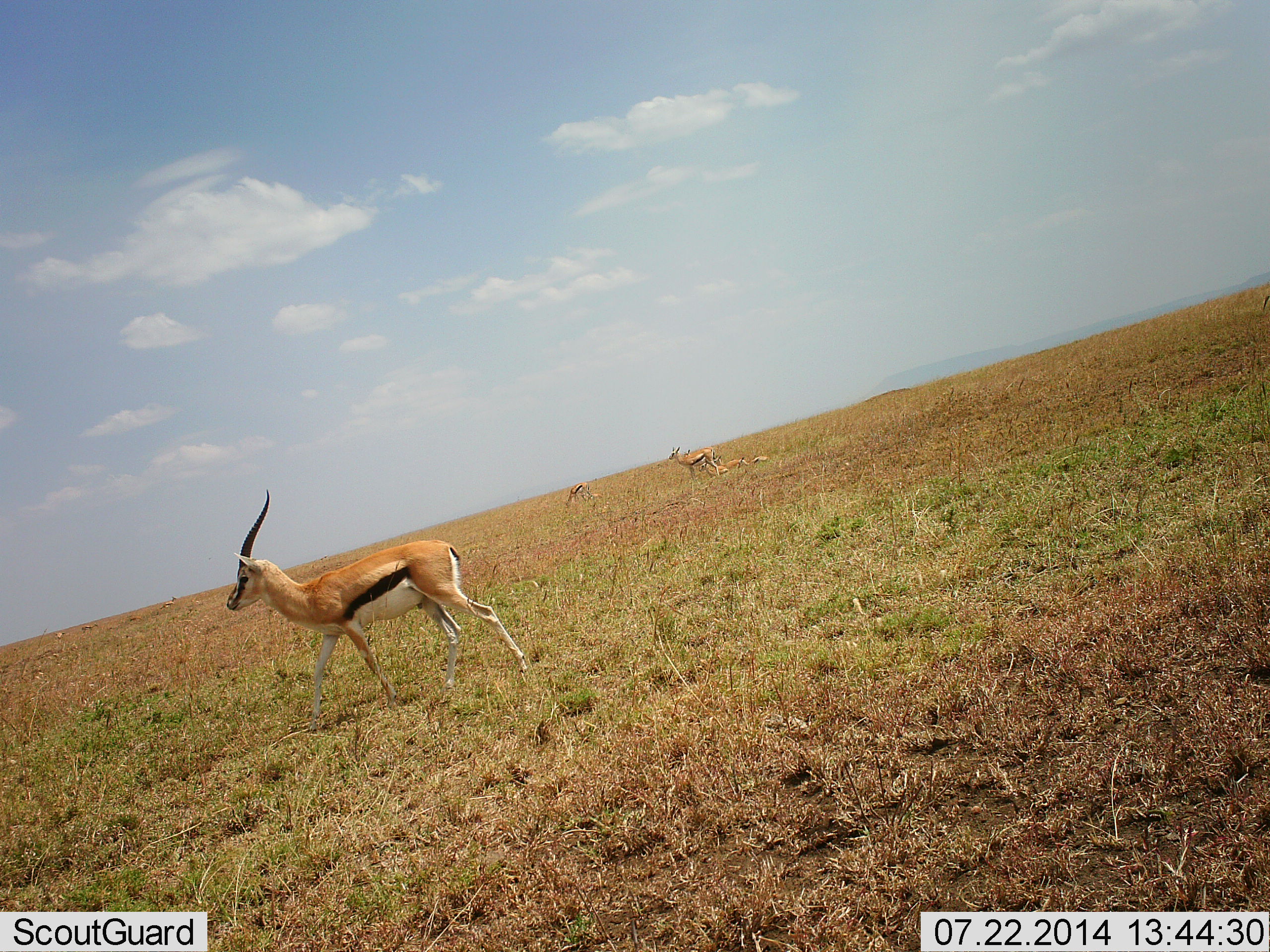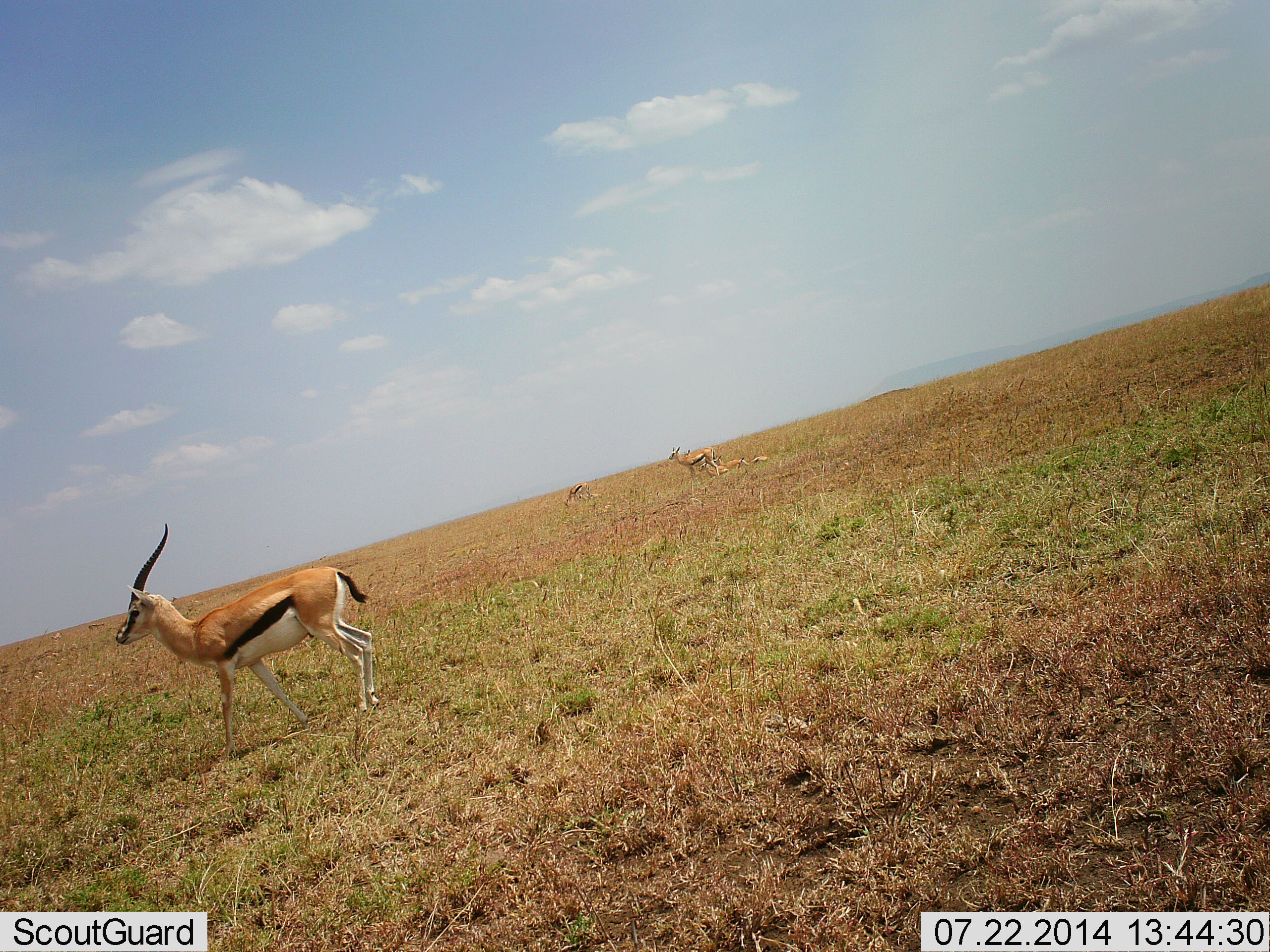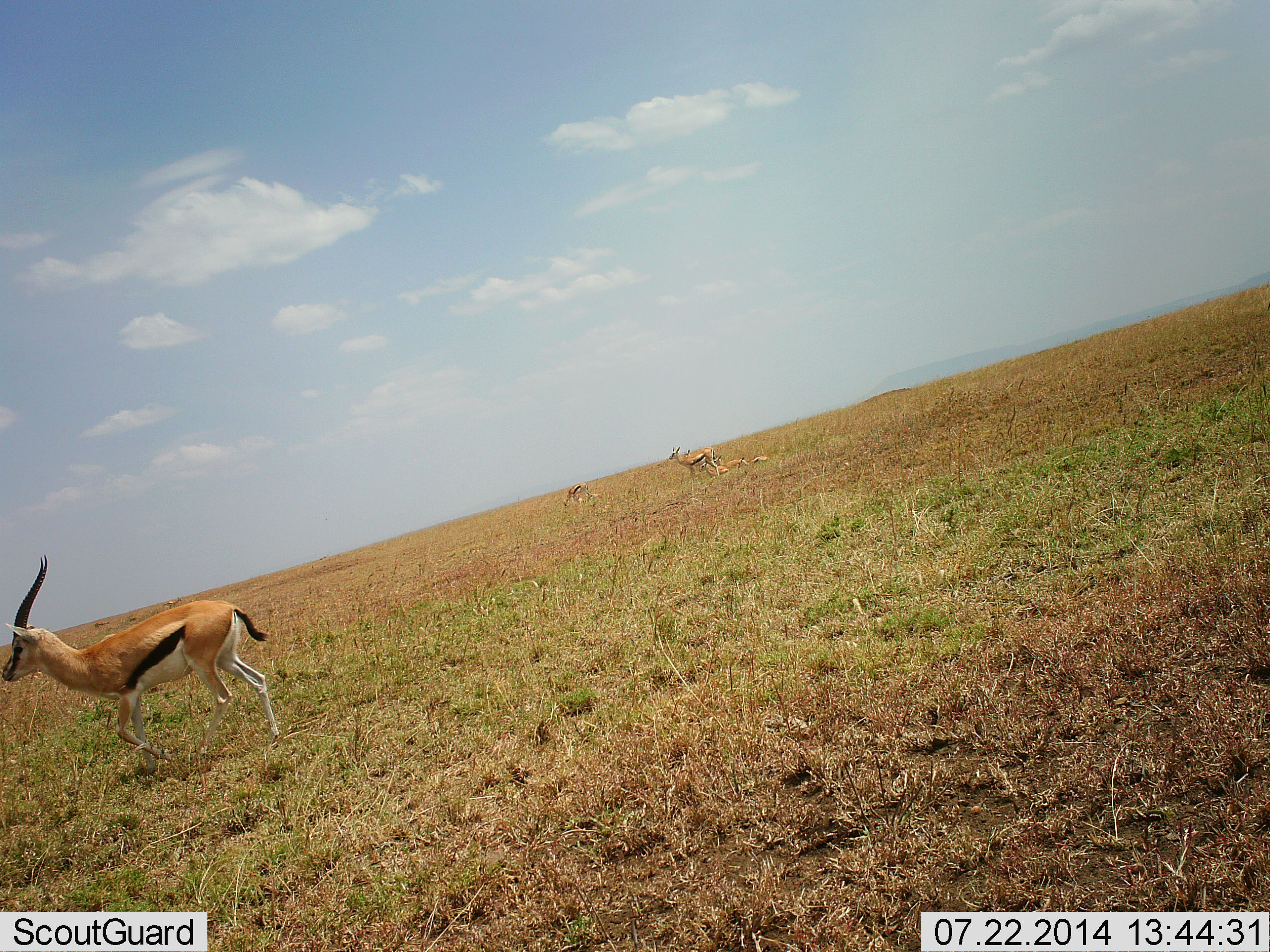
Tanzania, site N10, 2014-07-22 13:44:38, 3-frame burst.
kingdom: Animalia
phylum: Chordata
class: Mammalia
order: Artiodactyla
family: Bovidae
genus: Eudorcas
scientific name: Eudorcas thomsonii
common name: thomson's gazelle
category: gazellethomsons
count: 3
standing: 55%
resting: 36%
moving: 82%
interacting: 0%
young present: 0%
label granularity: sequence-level